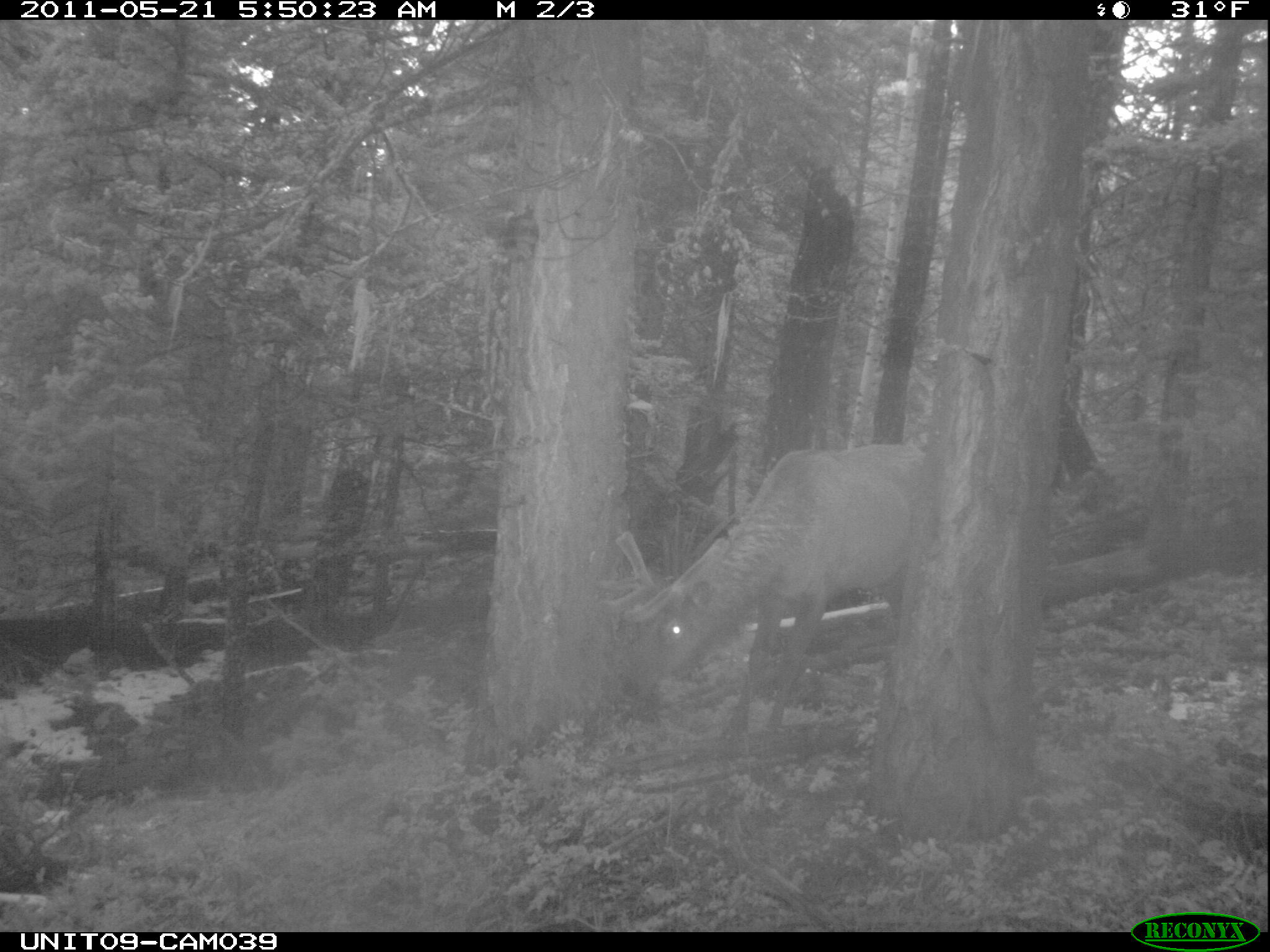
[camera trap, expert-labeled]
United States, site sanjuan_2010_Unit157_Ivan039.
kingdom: Animalia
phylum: Chordata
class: Mammalia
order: Artiodactyla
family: Cervidae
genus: Cervus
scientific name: Cervus elaphus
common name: red deer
Cervus elaphus (red deer).